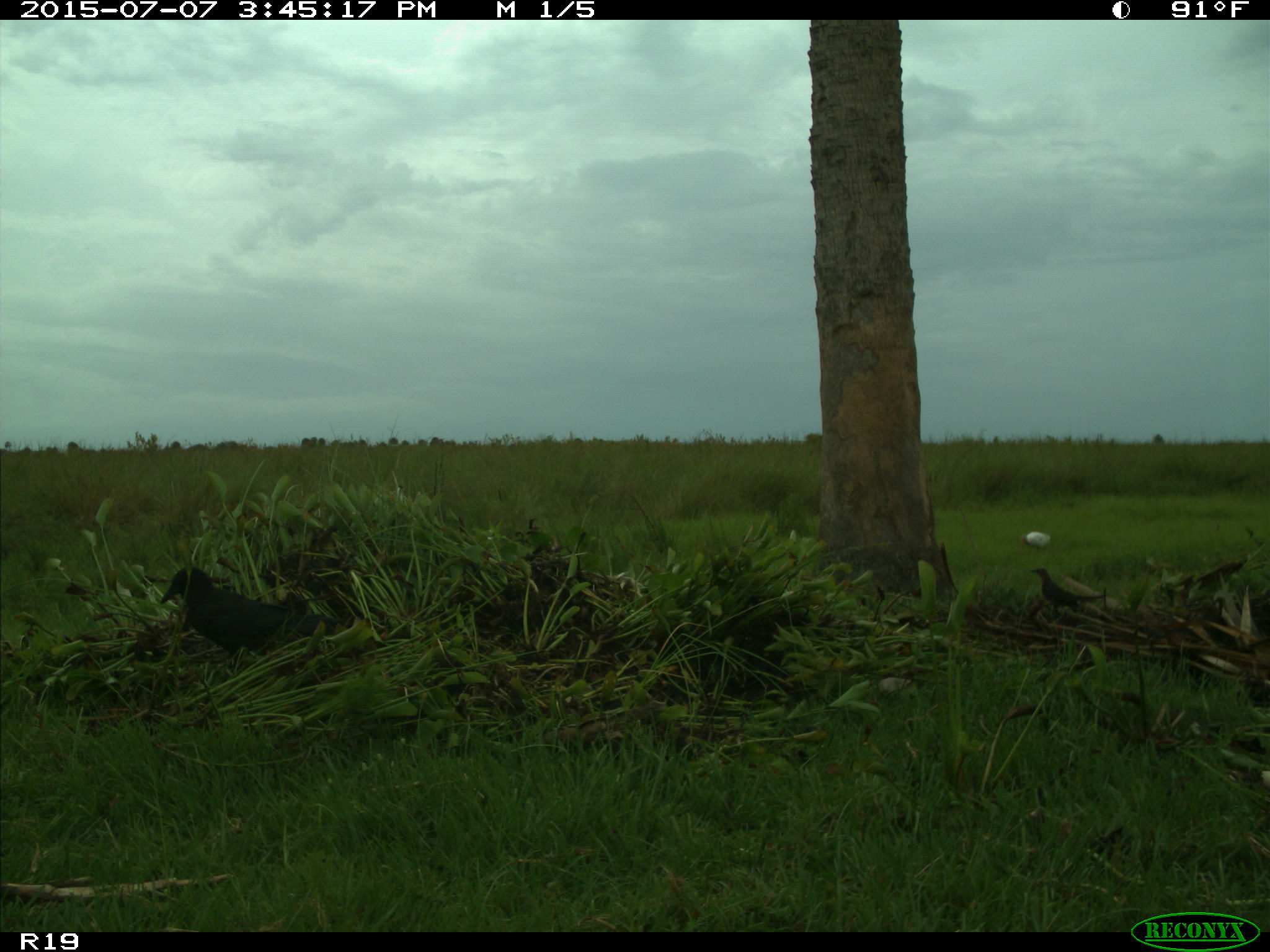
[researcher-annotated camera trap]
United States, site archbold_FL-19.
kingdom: Animalia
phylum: Chordata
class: Aves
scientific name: Aves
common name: birds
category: unidentified bird